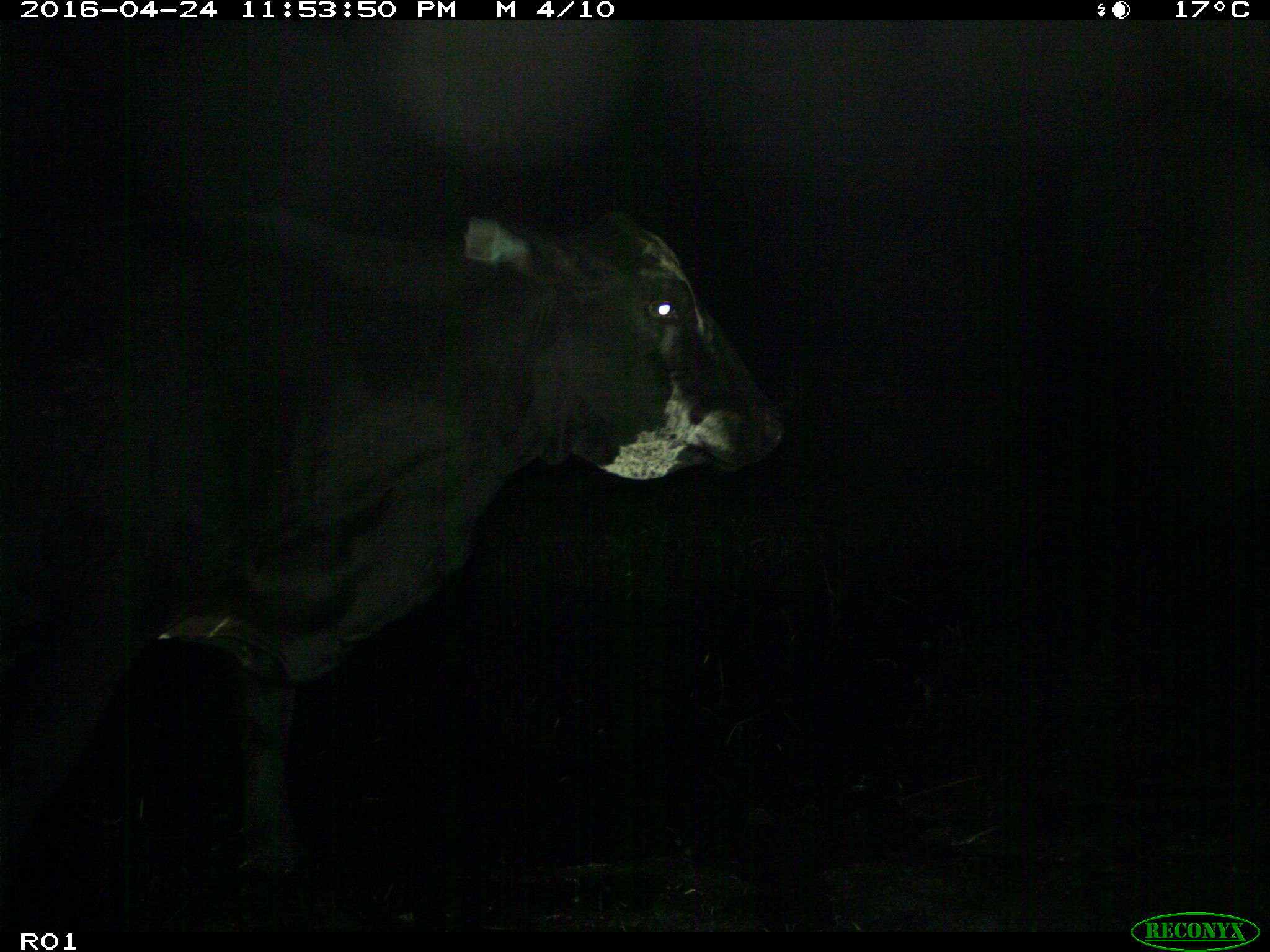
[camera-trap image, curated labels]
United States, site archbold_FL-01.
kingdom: Animalia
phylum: Chordata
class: Mammalia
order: Artiodactyla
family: Bovidae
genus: Bos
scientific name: Bos taurus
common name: domestic cow